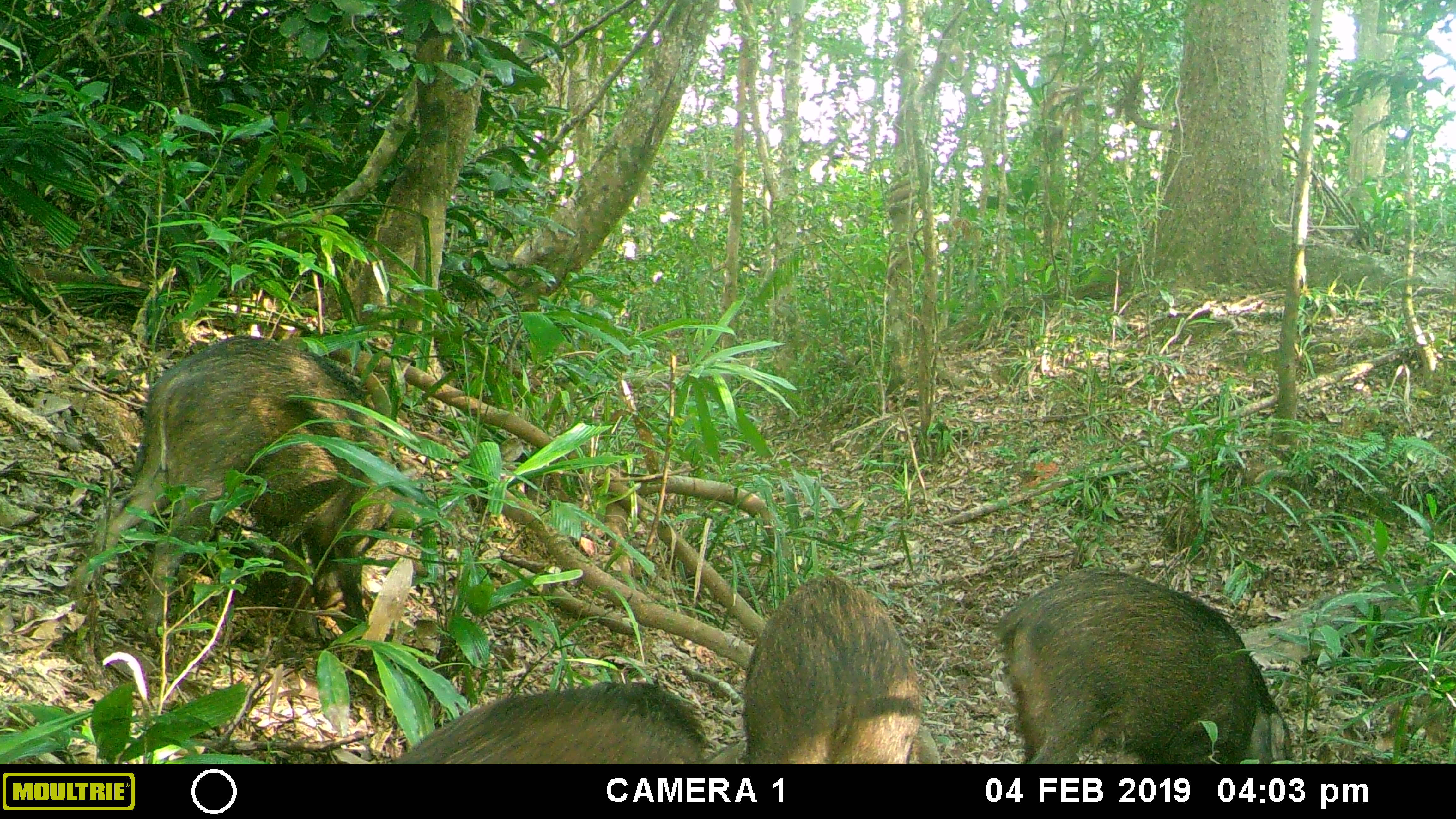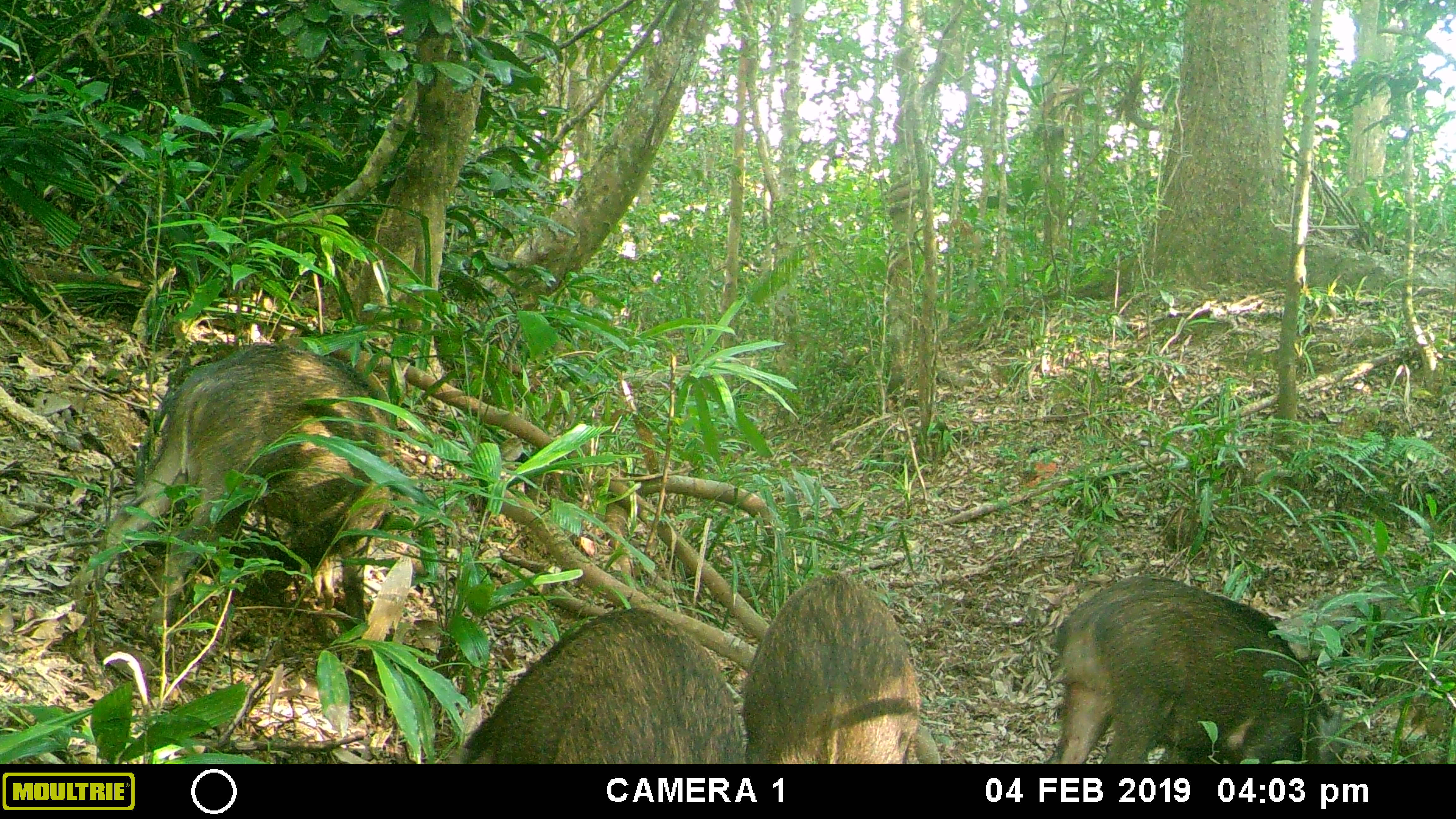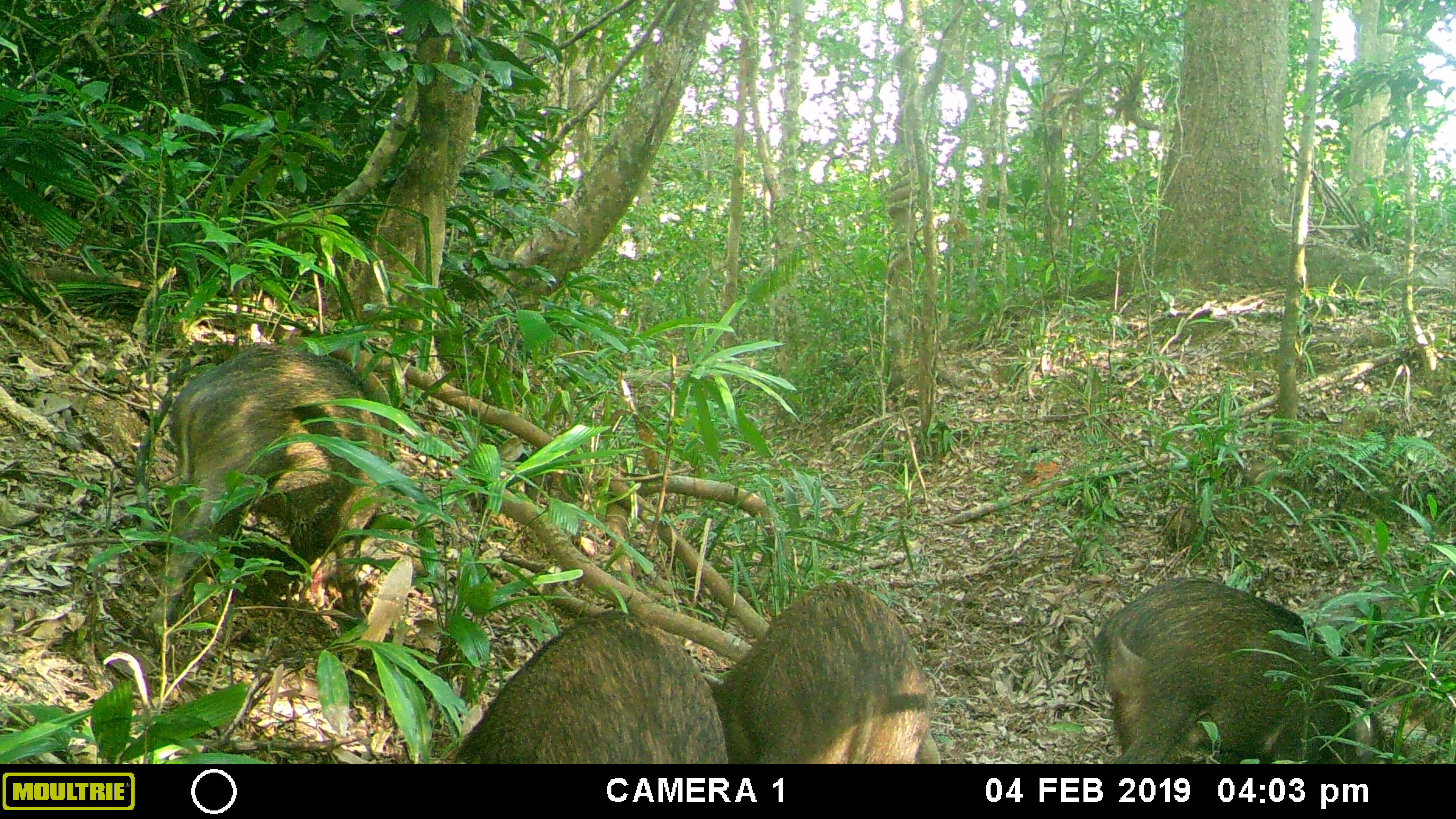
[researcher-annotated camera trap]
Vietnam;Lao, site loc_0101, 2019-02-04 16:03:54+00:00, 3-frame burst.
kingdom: Animalia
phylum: Chordata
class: Mammalia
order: Artiodactyla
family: Suidae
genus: Sus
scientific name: Sus scrofa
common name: eurasian wild pig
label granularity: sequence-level